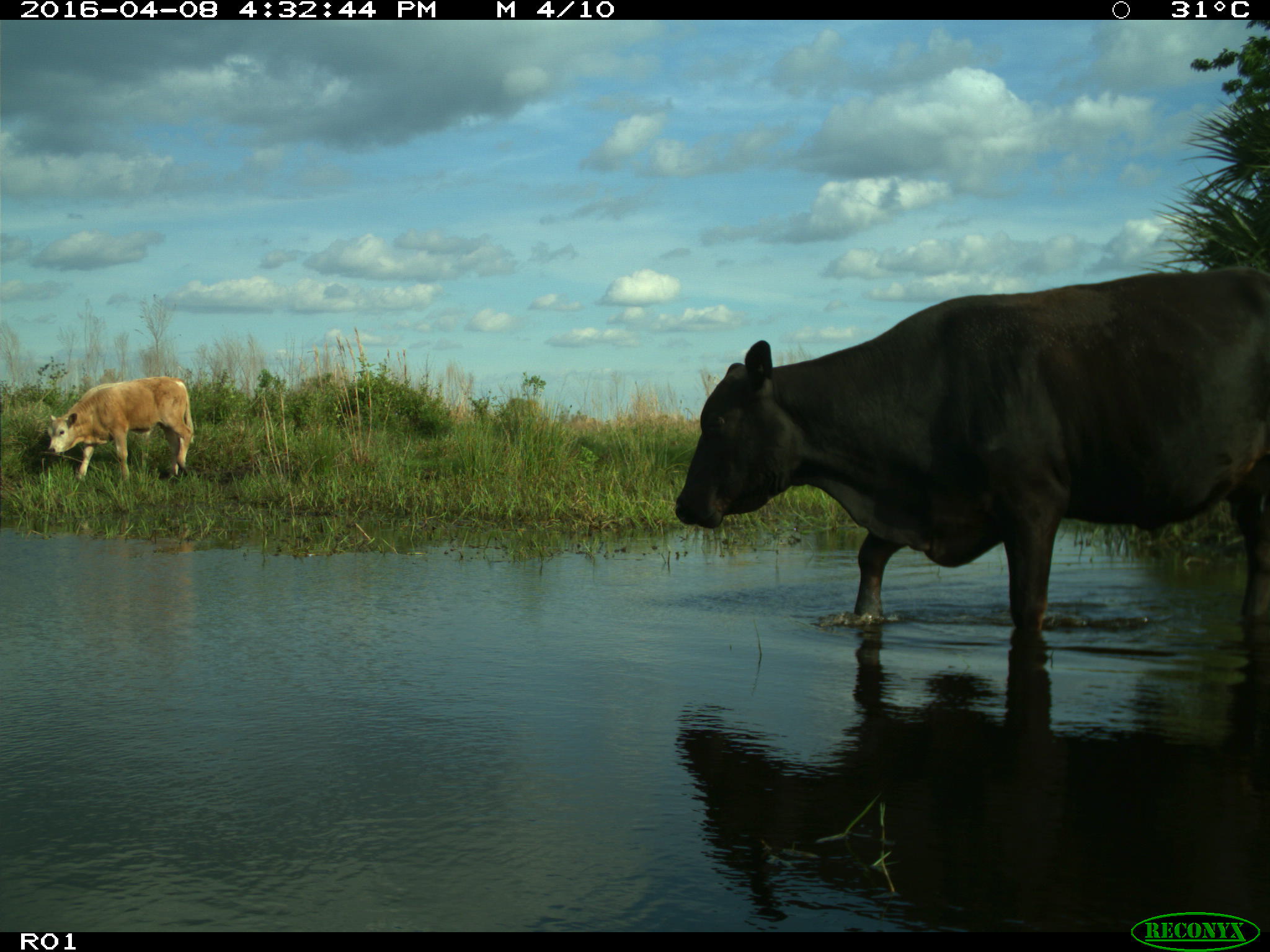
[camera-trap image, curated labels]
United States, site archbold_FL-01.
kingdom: Animalia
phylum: Chordata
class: Mammalia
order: Artiodactyla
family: Bovidae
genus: Bos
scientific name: Bos taurus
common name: domestic cow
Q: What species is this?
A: Bos taurus (domestic cow).